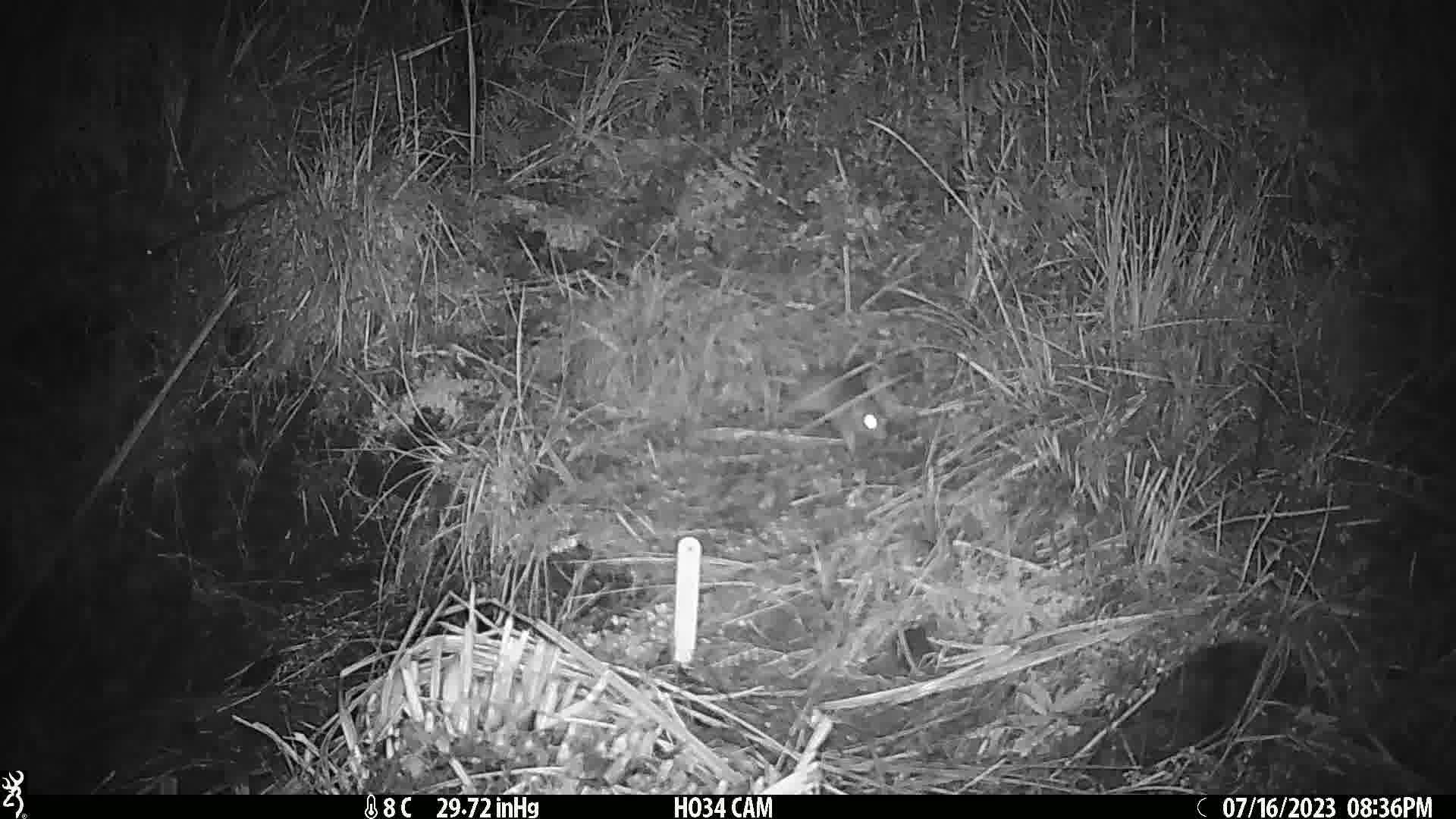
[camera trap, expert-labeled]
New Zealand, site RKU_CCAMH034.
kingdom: Animalia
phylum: Chordata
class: Mammalia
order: Rodentia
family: Muridae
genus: Rattus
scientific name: Rattus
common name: rat